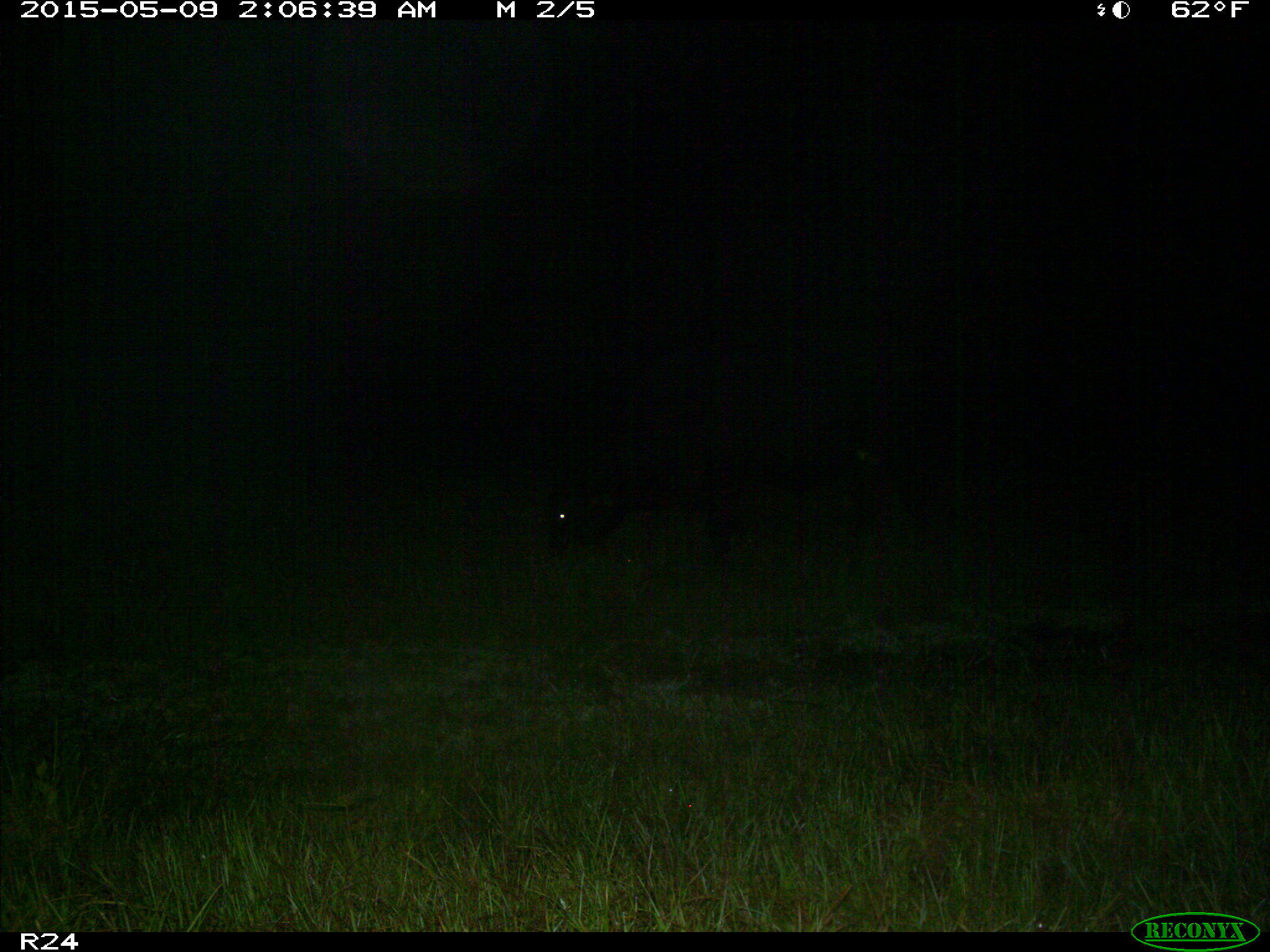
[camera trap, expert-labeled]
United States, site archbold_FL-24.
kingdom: Animalia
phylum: Chordata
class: Mammalia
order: Artiodactyla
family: Bovidae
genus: Bos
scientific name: Bos taurus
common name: domestic cow